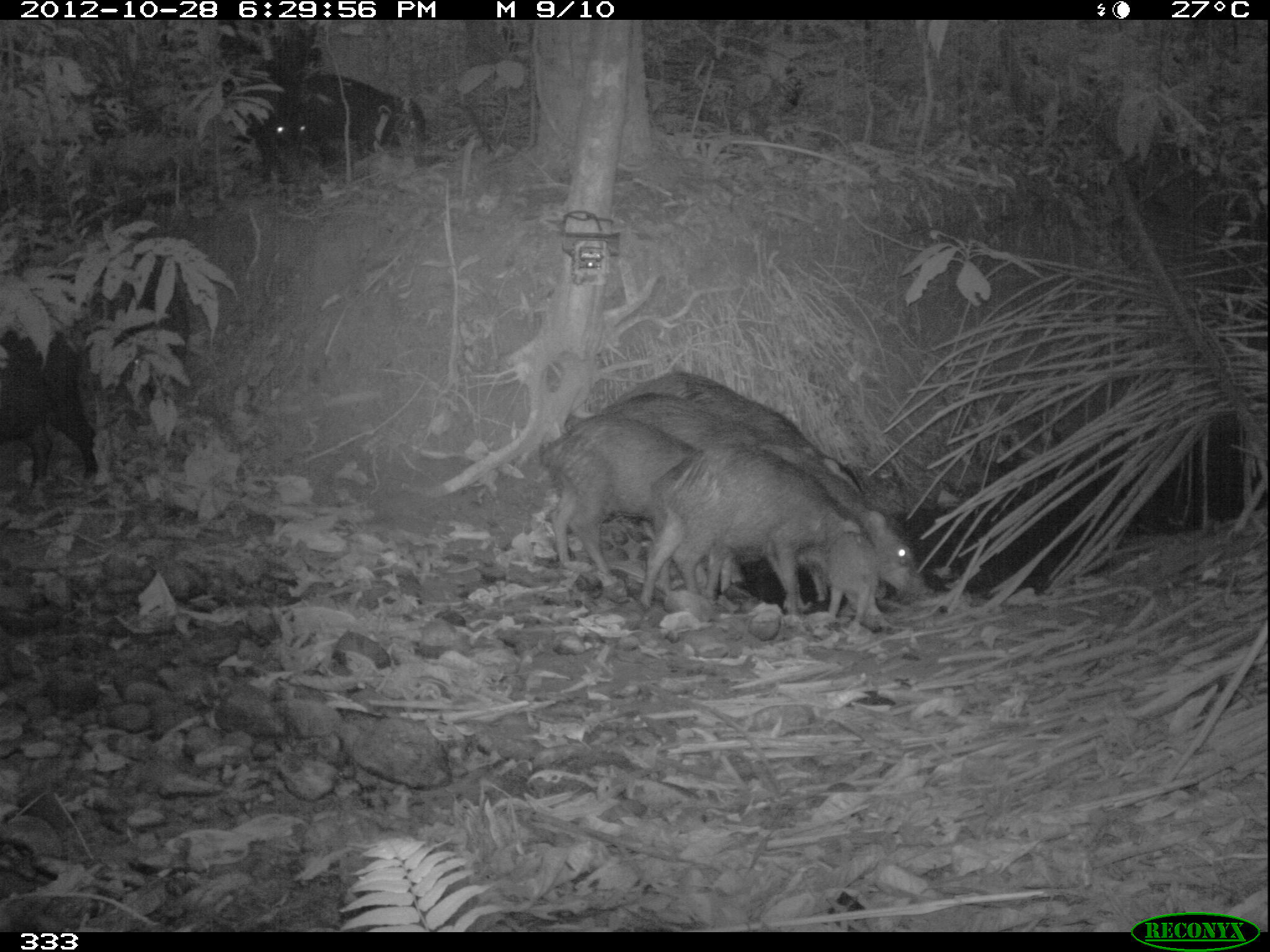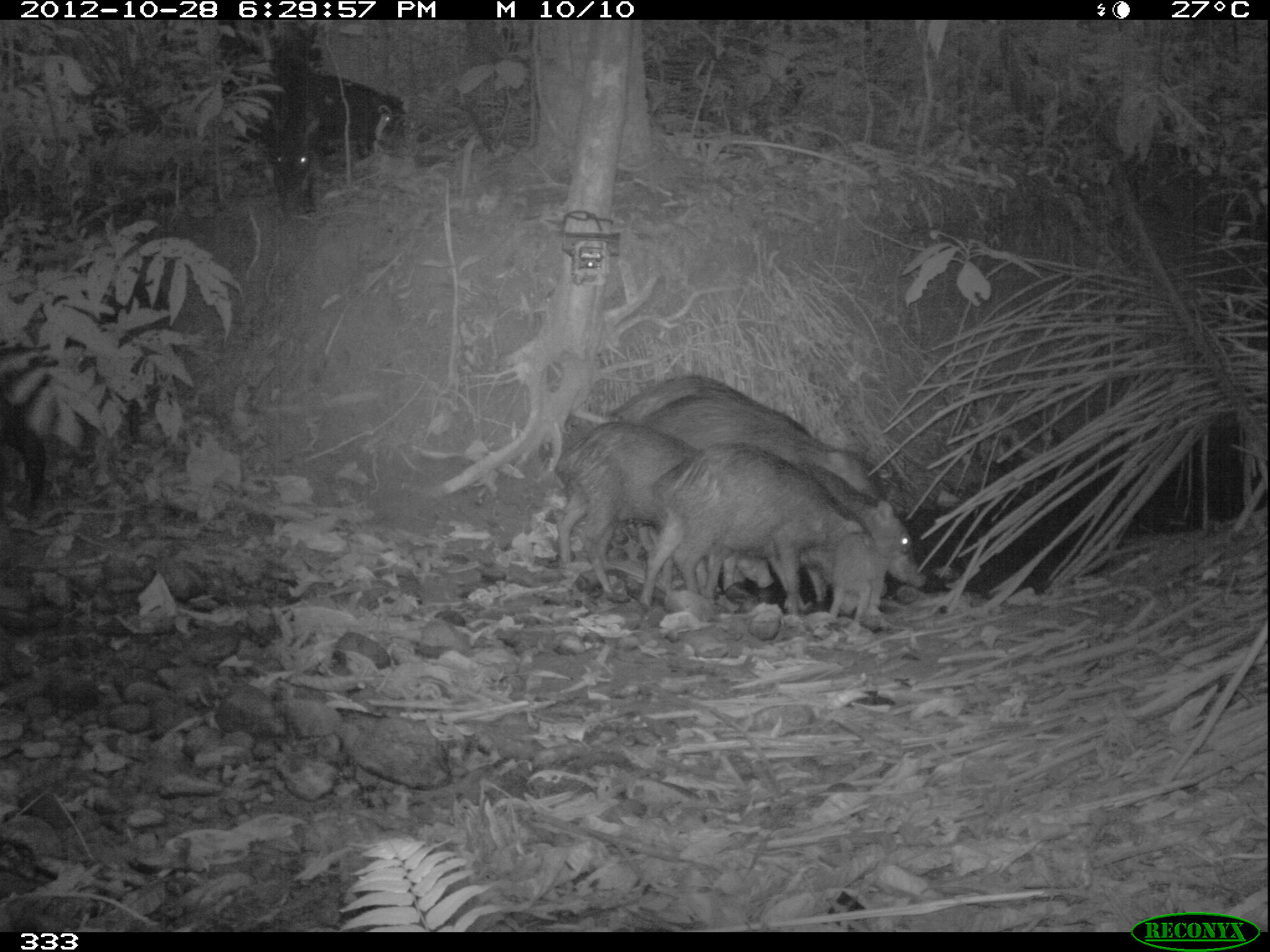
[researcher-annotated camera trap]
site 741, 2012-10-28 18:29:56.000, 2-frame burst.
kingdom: Animalia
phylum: Chordata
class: Mammalia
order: Artiodactyla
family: Tayassuidae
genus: Tayassu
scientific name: Tayassu pecari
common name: white-lipped peccary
Tayassu pecari (white-lipped peccary).